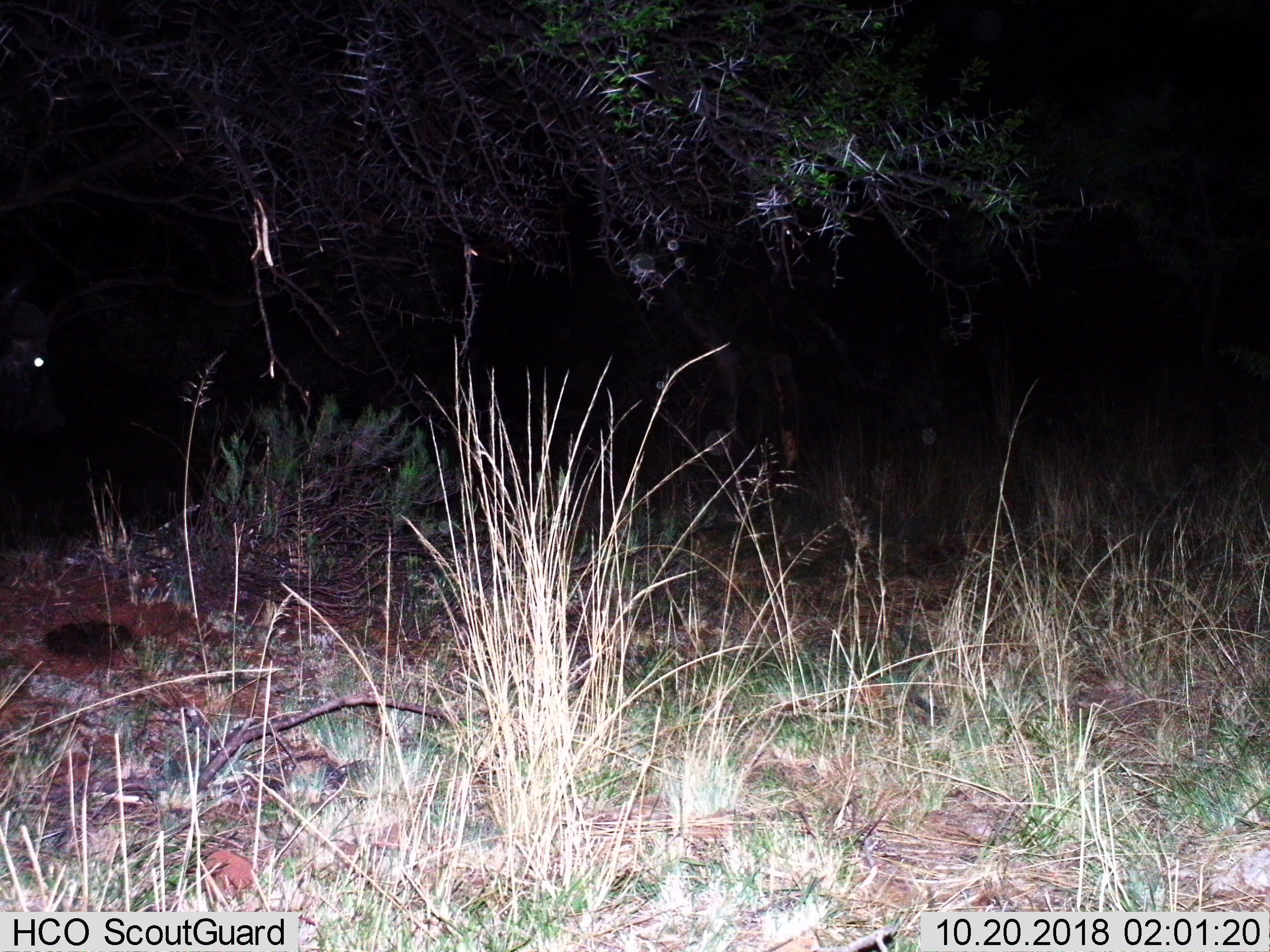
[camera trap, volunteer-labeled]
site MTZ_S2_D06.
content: unidentified animal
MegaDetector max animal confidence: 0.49